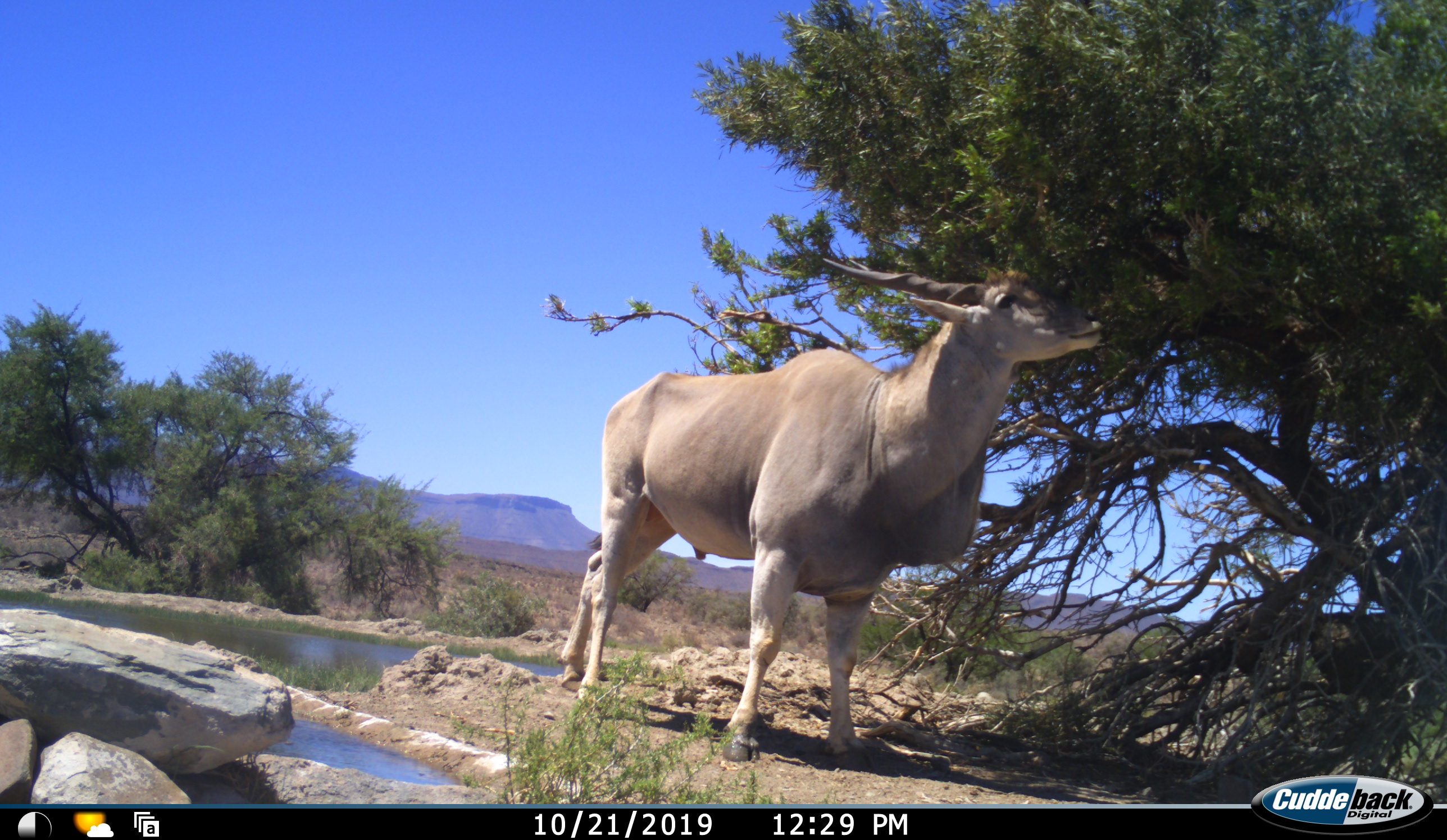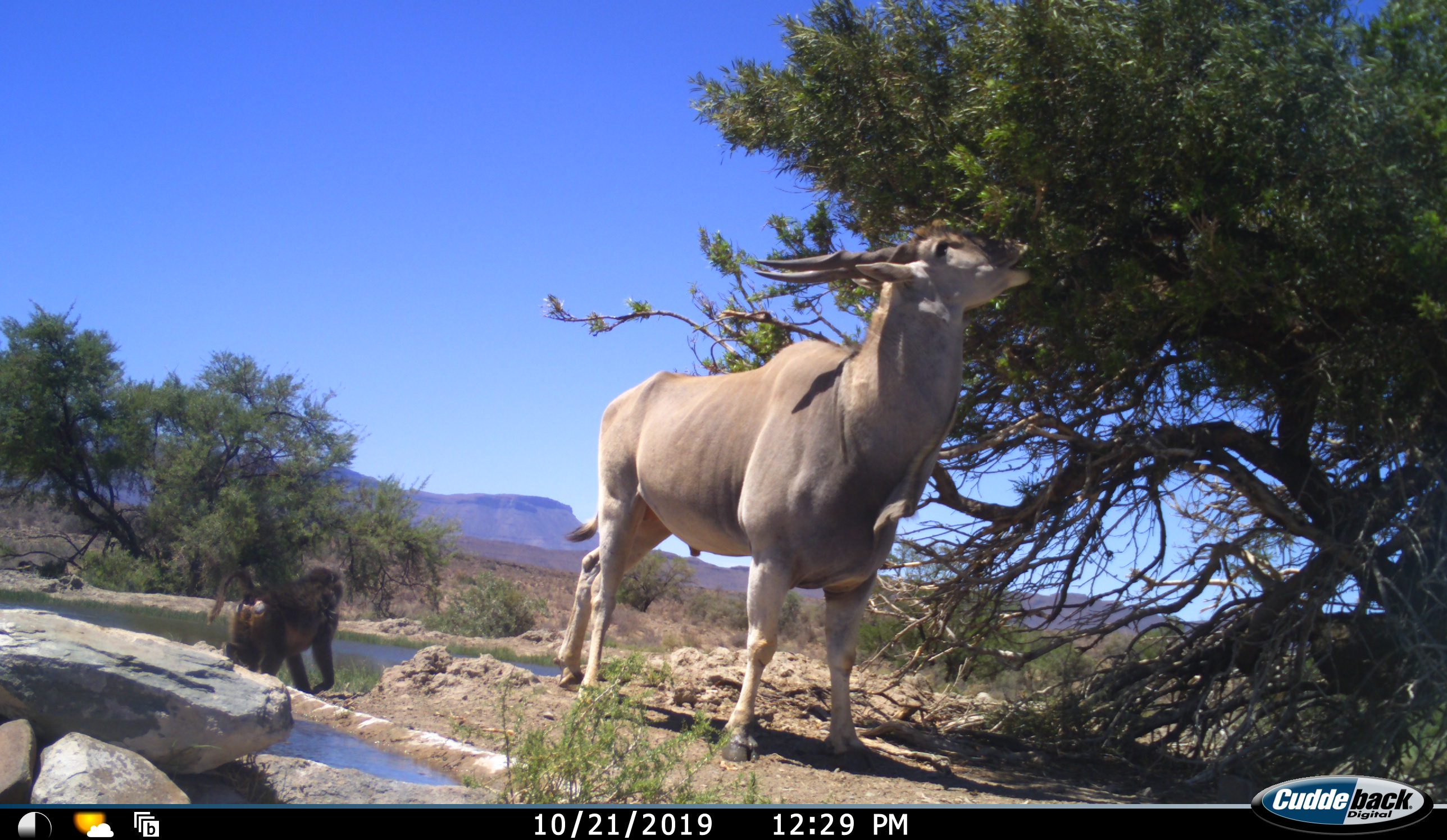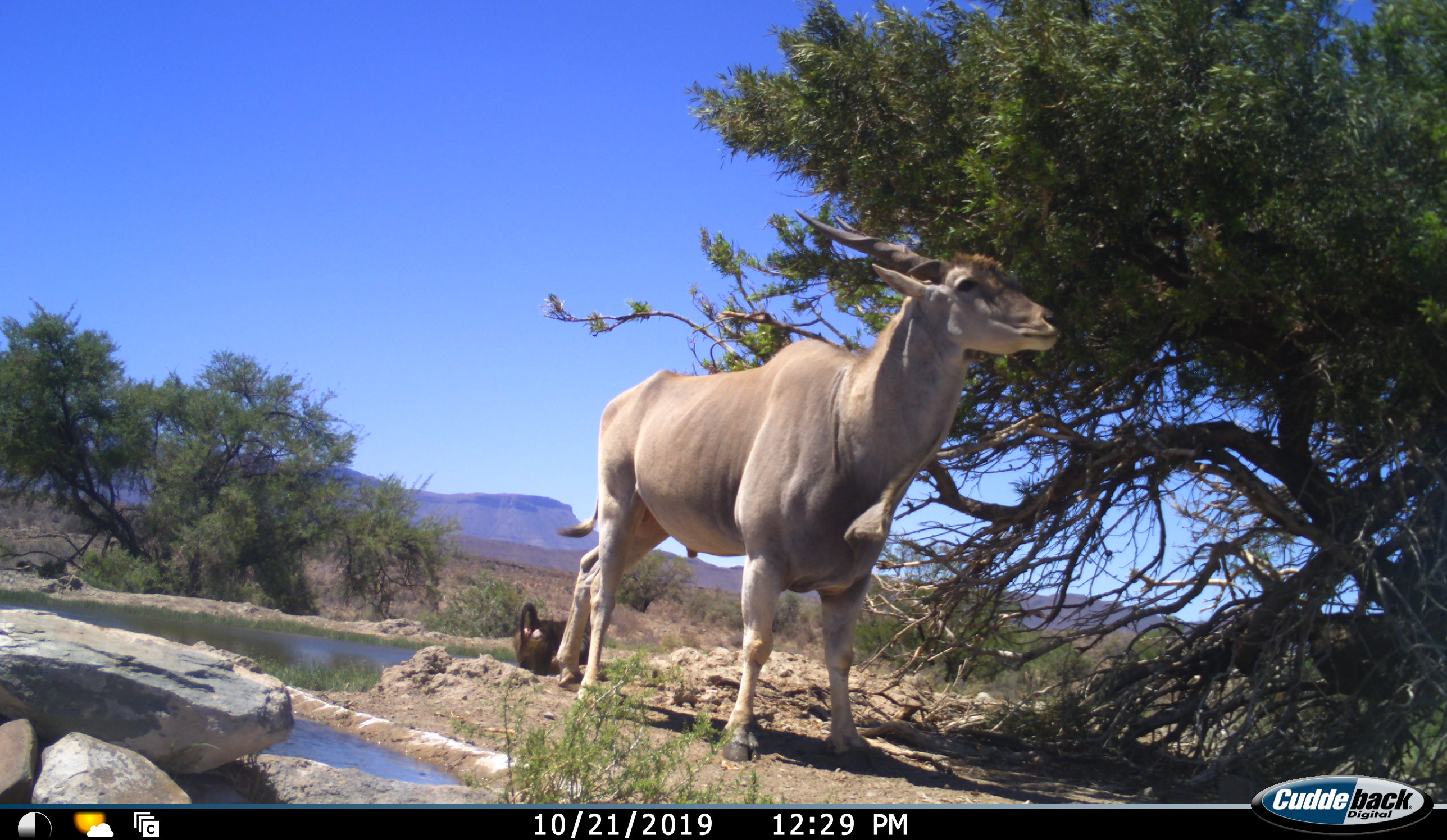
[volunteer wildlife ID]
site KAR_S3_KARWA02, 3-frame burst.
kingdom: Animalia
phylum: Chordata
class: Mammalia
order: Primates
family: Cercopithecidae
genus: Papio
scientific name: Papio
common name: baboon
Baboon (Papio), count 1. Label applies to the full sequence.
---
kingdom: Animalia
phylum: Chordata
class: Mammalia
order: Artiodactyla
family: Bovidae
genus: Tragelaphus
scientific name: Tragelaphus oryx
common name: eland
Eland (Tragelaphus oryx), count 1. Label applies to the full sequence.